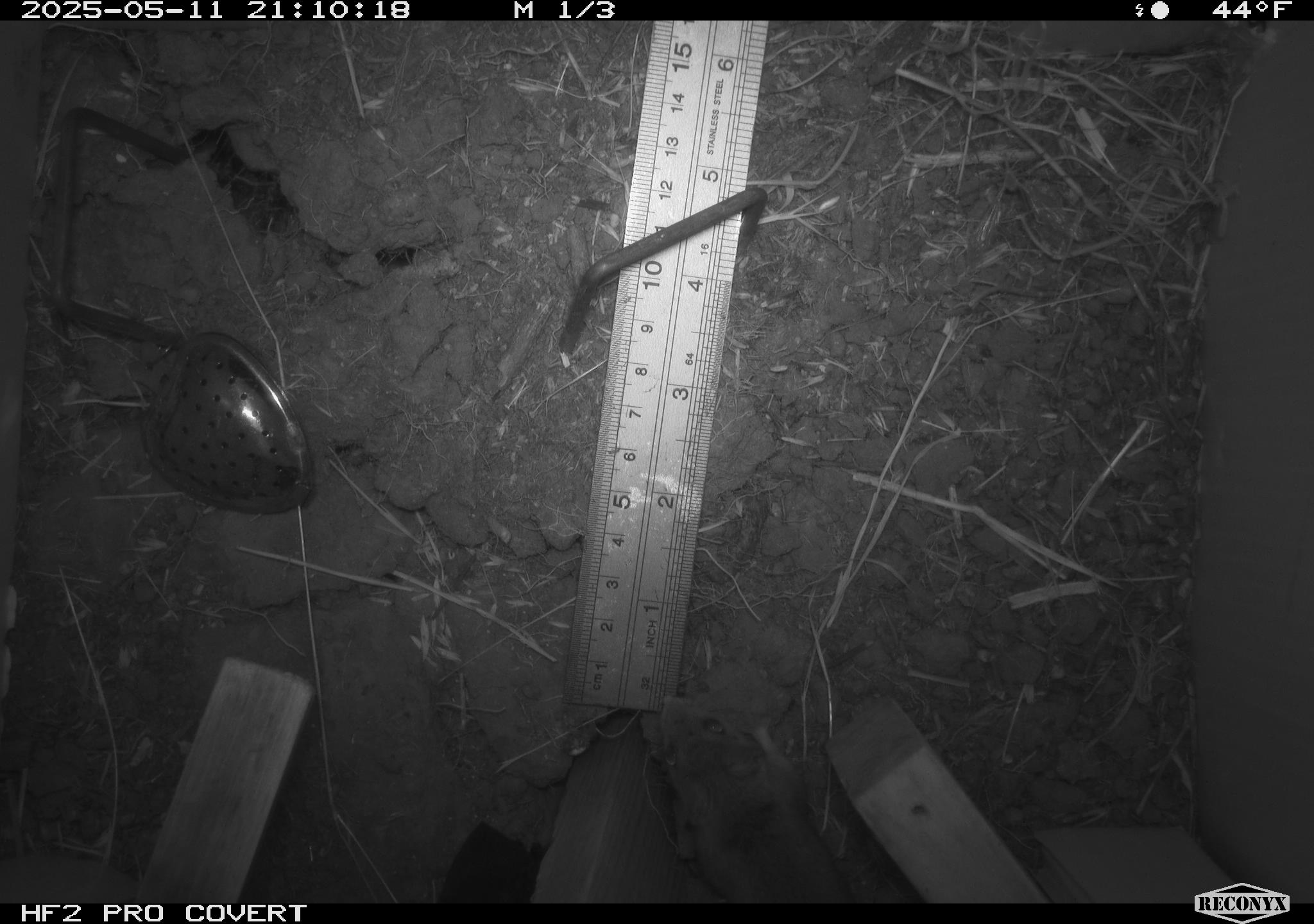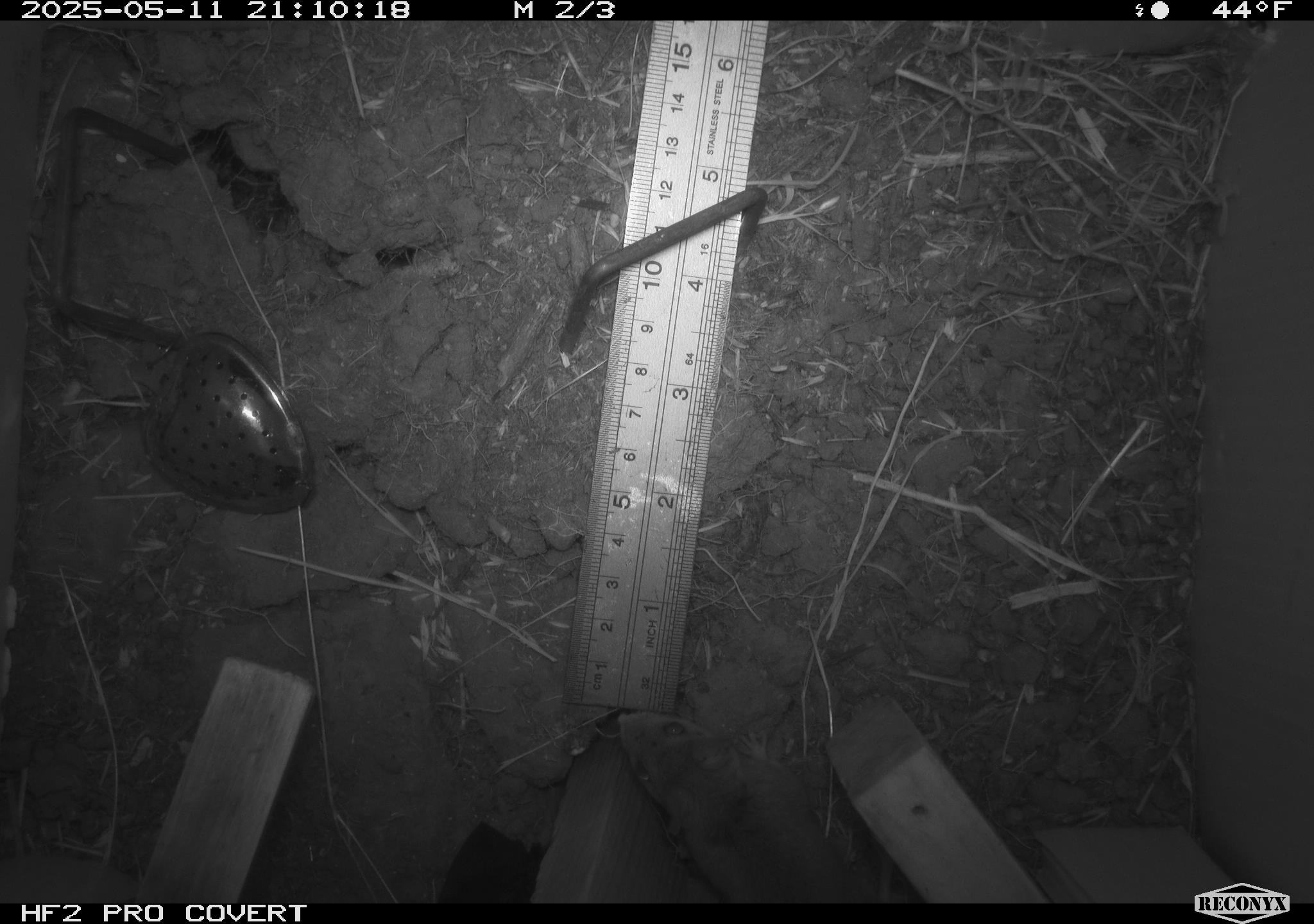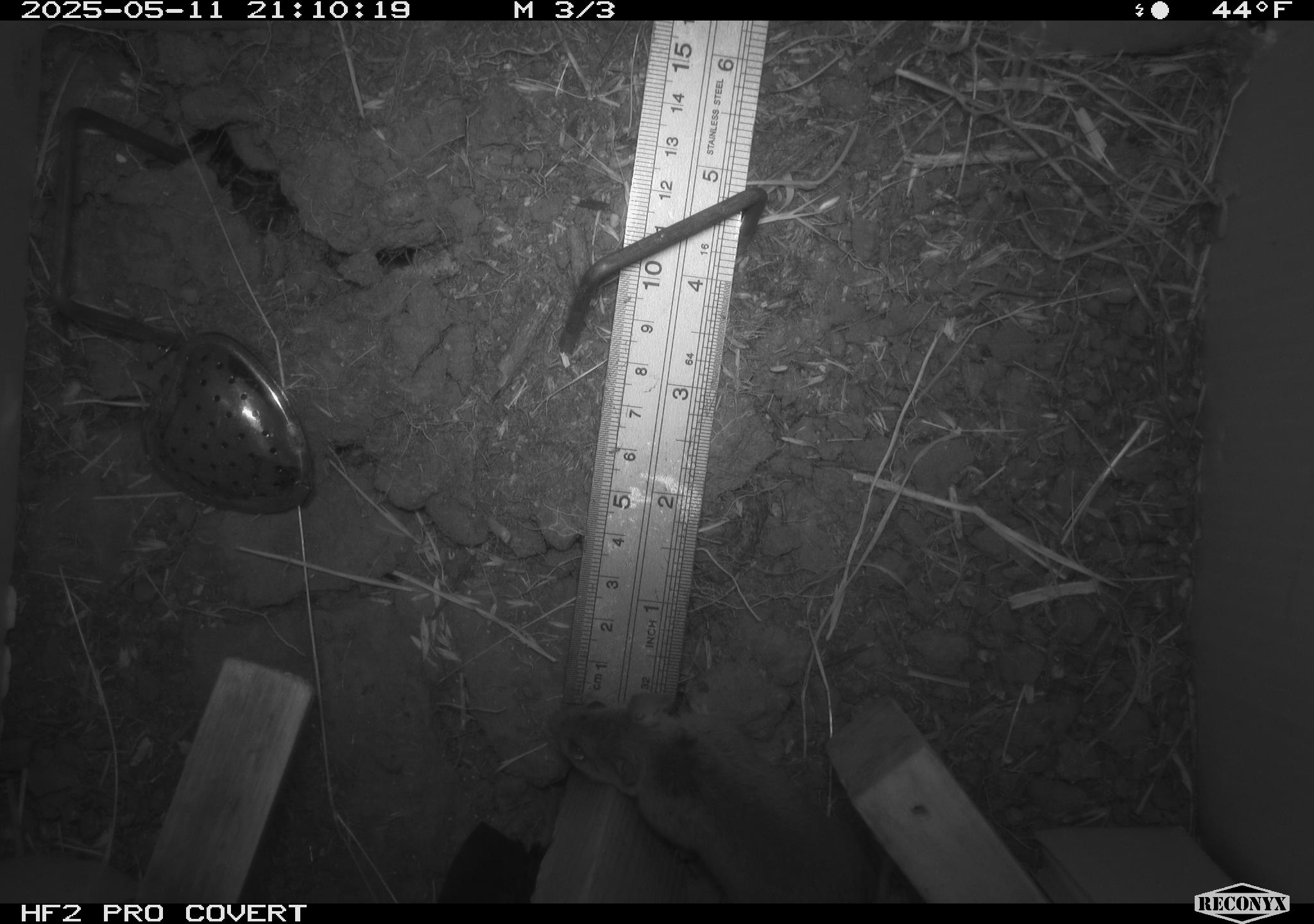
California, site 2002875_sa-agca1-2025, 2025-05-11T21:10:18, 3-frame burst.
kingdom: Animalia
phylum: Chordata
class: Mammalia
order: Rodentia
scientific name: Rodentia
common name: rodent